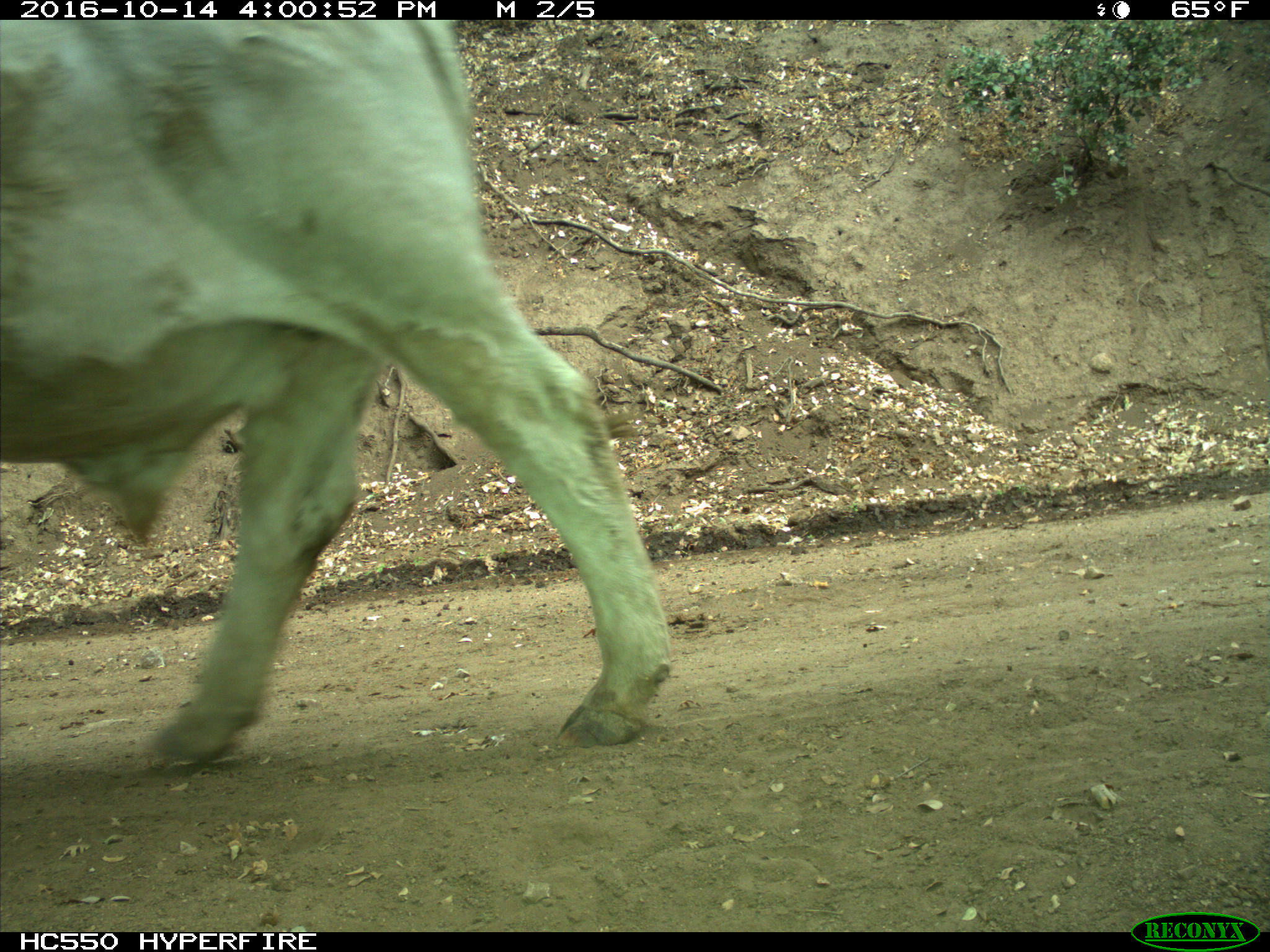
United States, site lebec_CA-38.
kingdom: Animalia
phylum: Chordata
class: Mammalia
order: Artiodactyla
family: Bovidae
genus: Bos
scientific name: Bos taurus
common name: domestic cow